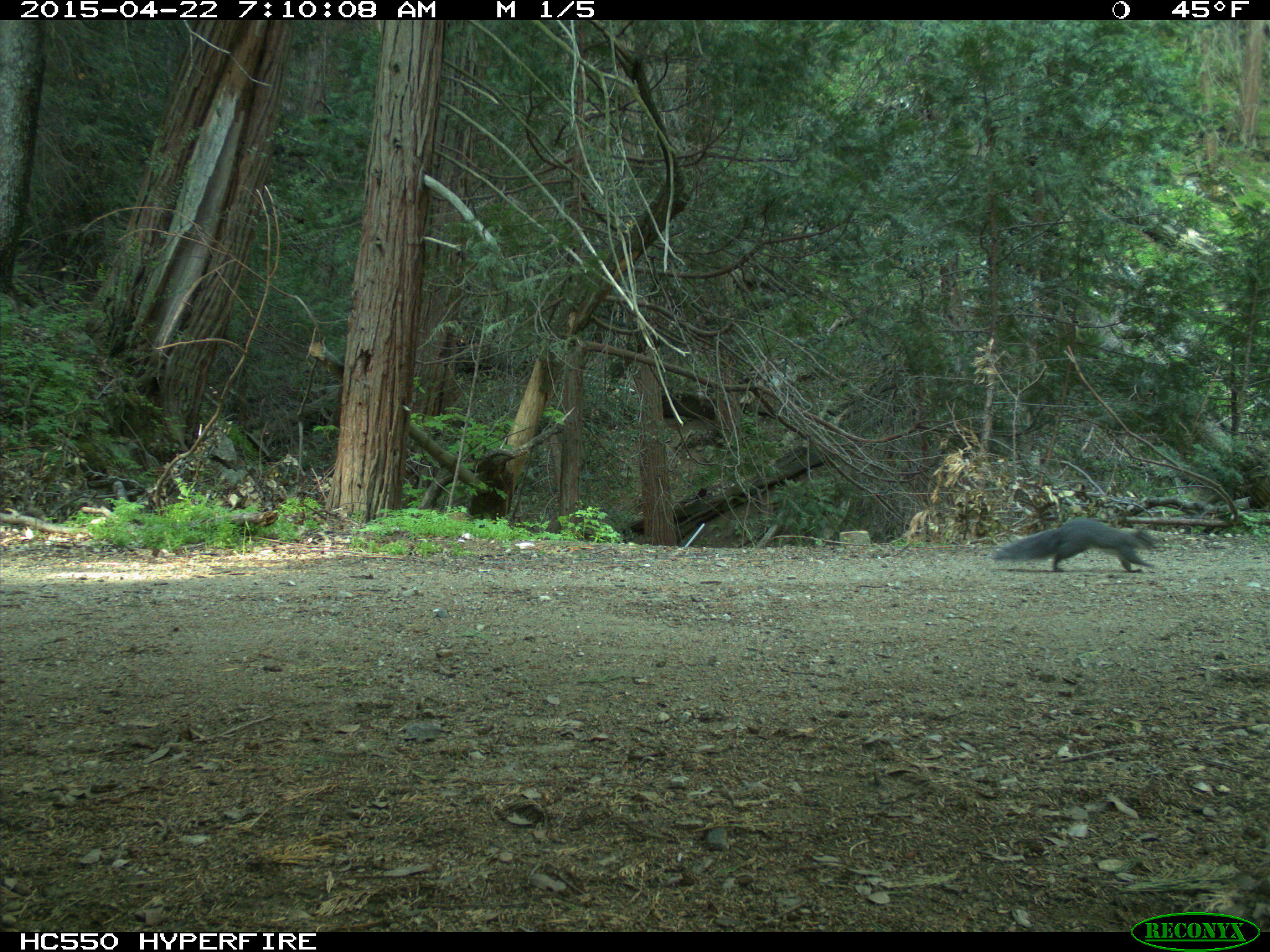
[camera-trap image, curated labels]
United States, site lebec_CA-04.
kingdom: Animalia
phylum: Chordata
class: Mammalia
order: Rodentia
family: Sciuridae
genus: Sciurus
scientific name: Sciurus carolinensis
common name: eastern gray squirrel